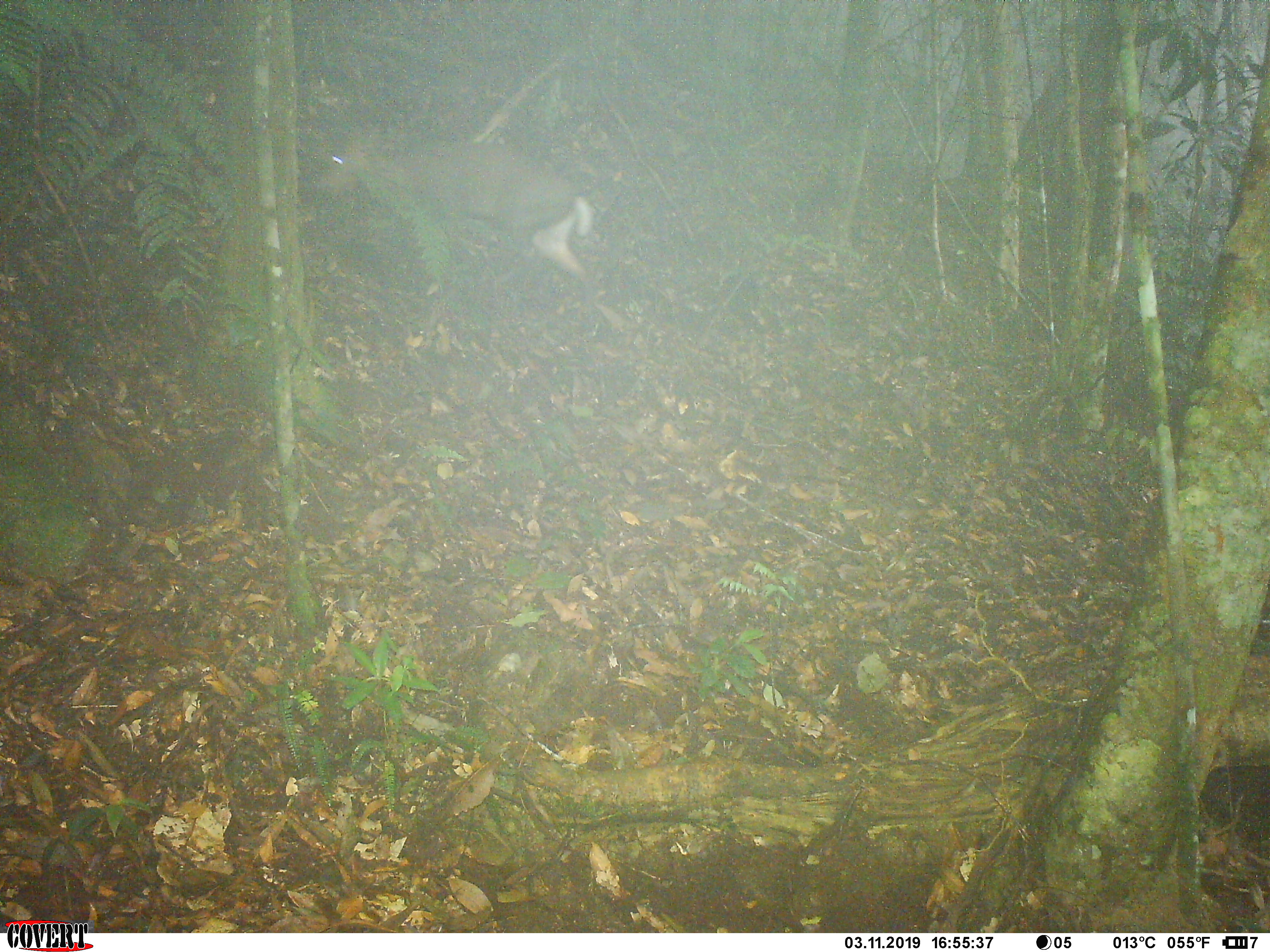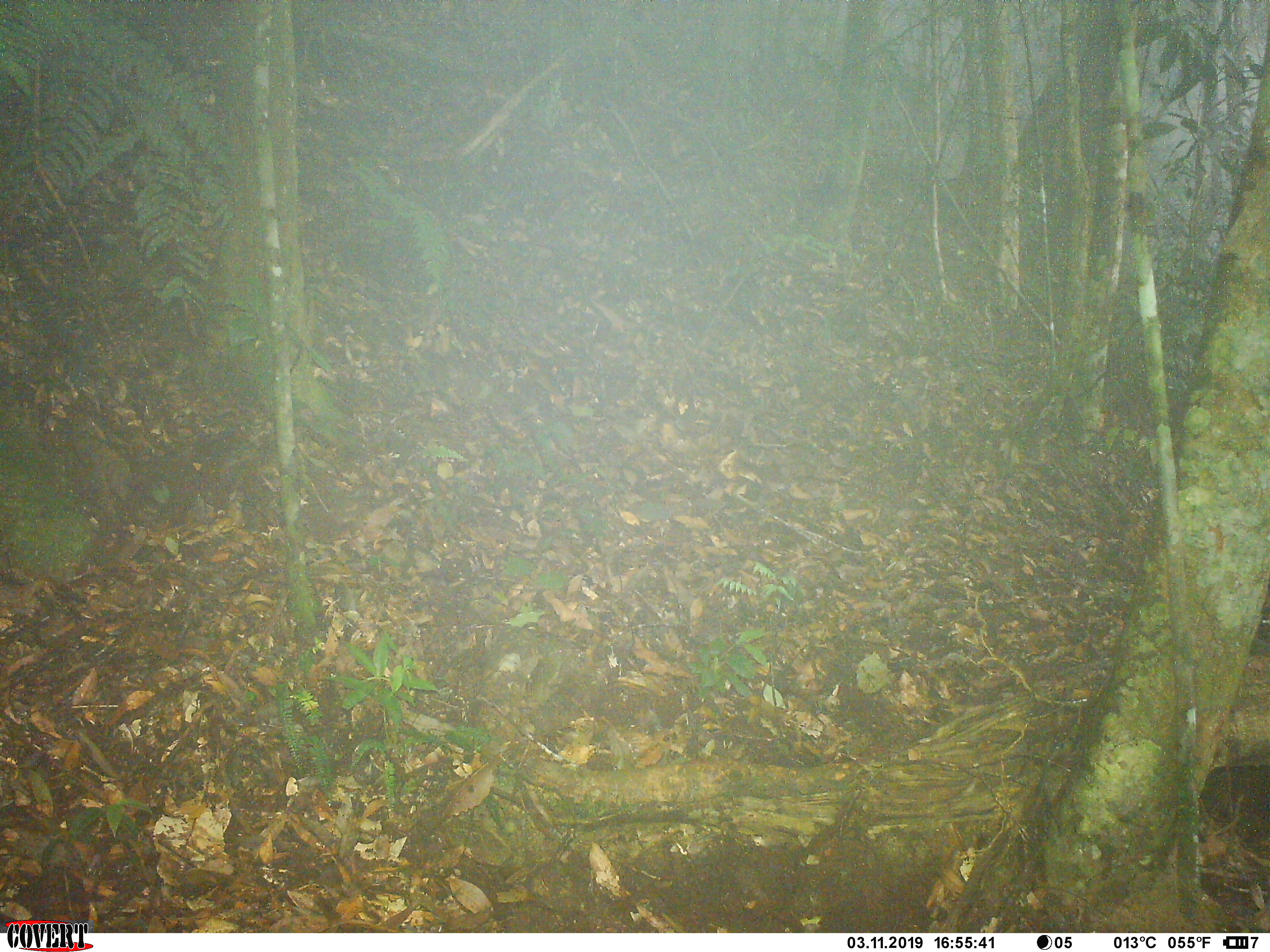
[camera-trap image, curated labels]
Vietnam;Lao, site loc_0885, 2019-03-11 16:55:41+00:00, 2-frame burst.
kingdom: Animalia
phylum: Chordata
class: Mammalia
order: Artiodactyla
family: Cervidae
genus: Muntiacus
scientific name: Muntiacus rooseveltorum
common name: roosevelt's muntjac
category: roosevelts muntjac group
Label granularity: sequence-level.